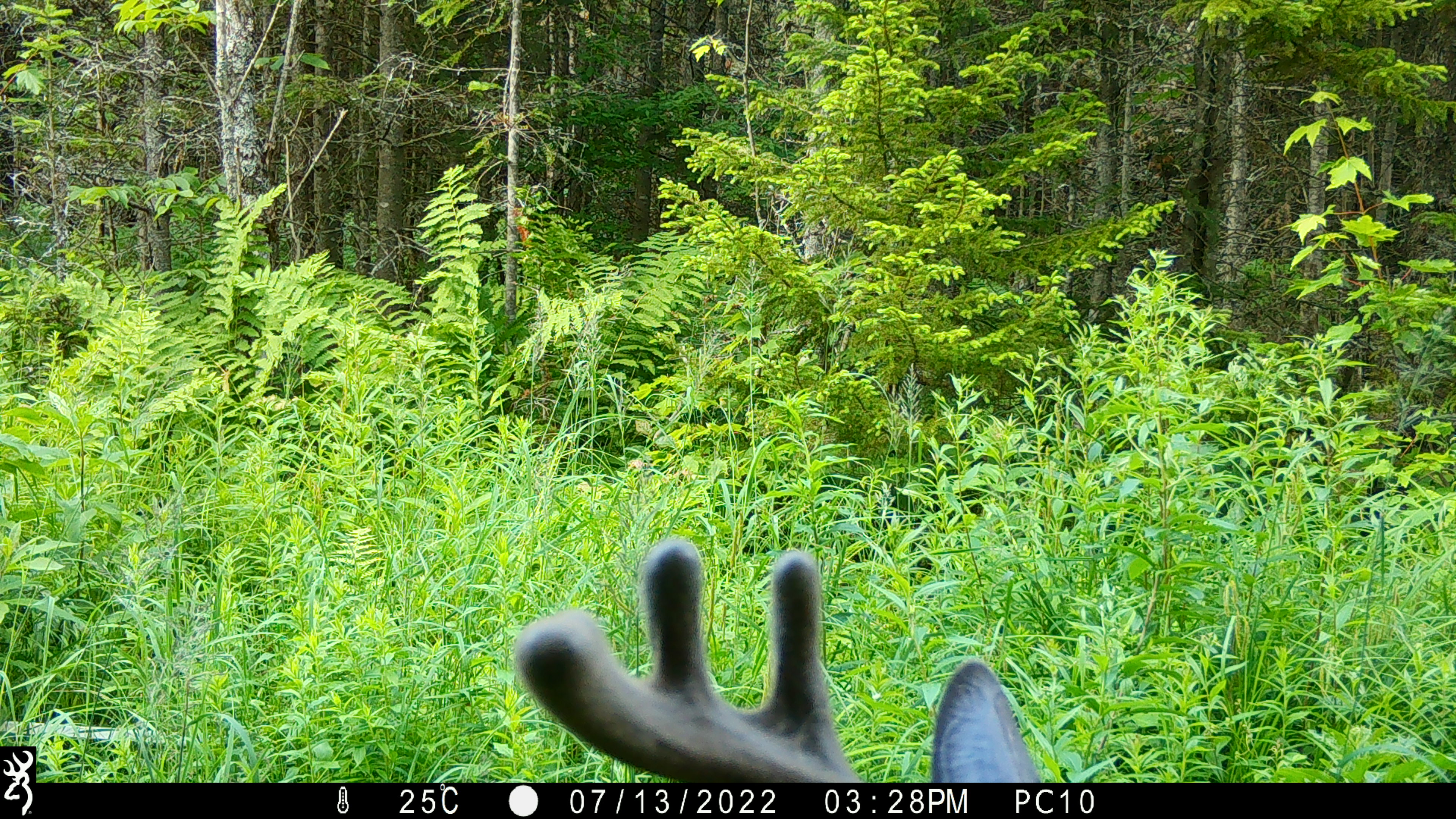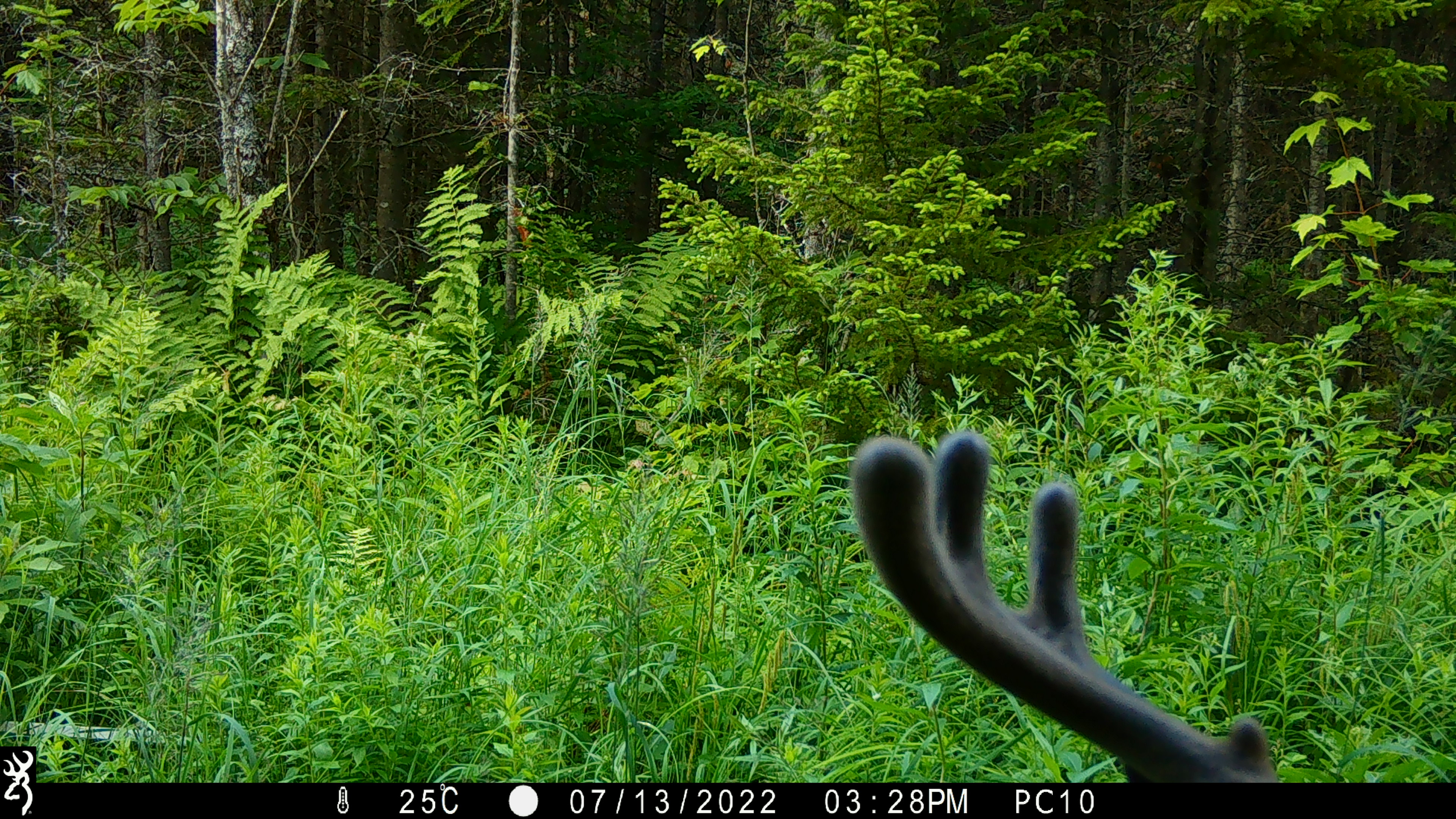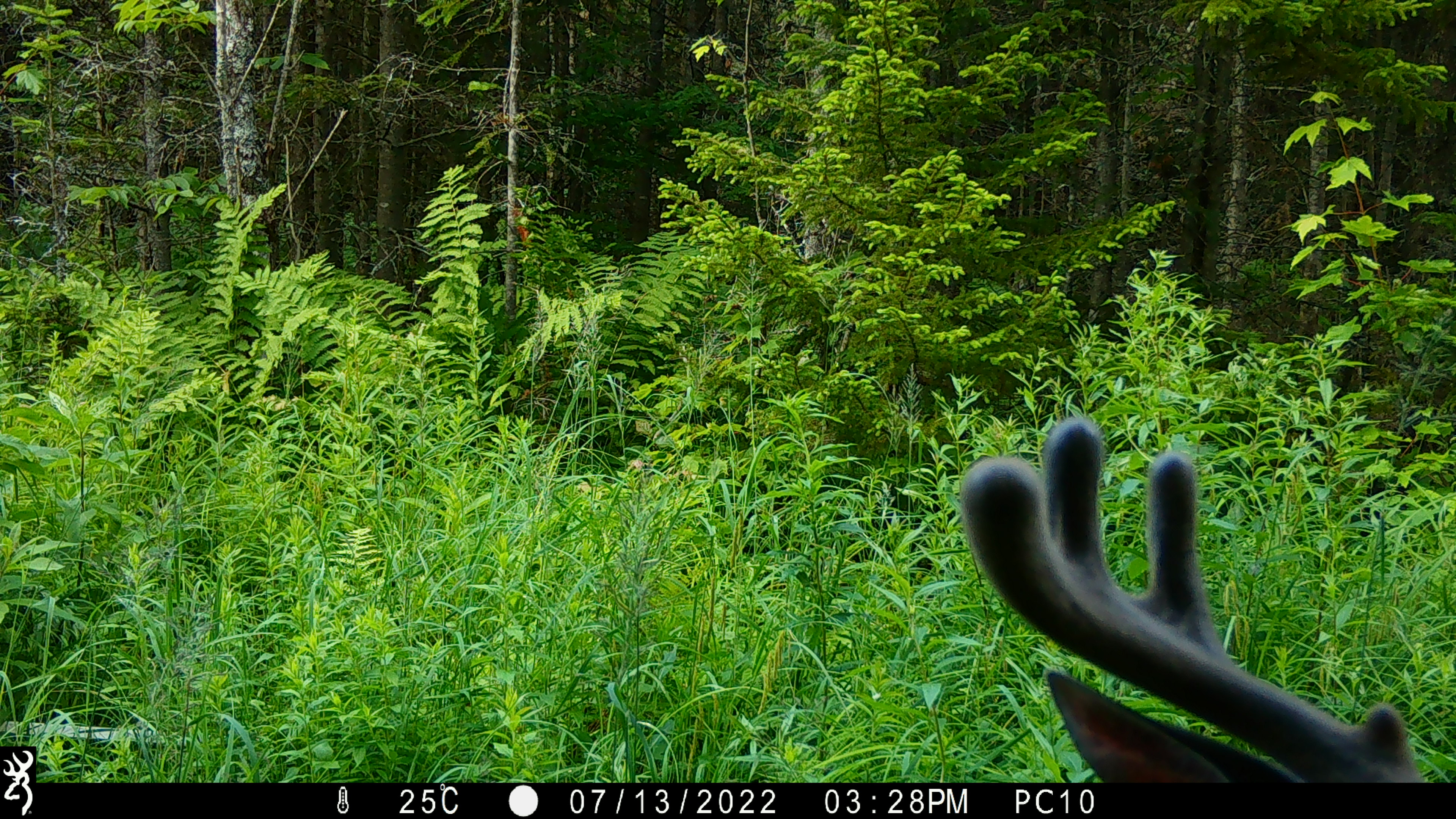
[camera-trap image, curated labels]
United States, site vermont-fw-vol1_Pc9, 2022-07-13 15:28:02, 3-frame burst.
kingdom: Animalia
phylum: Chordata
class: Mammalia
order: Artiodactyla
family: Cervidae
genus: Odocoileus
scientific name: Odocoileus virginianus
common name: white-tailed deer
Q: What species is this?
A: White-tailed deer (Odocoileus virginianus).